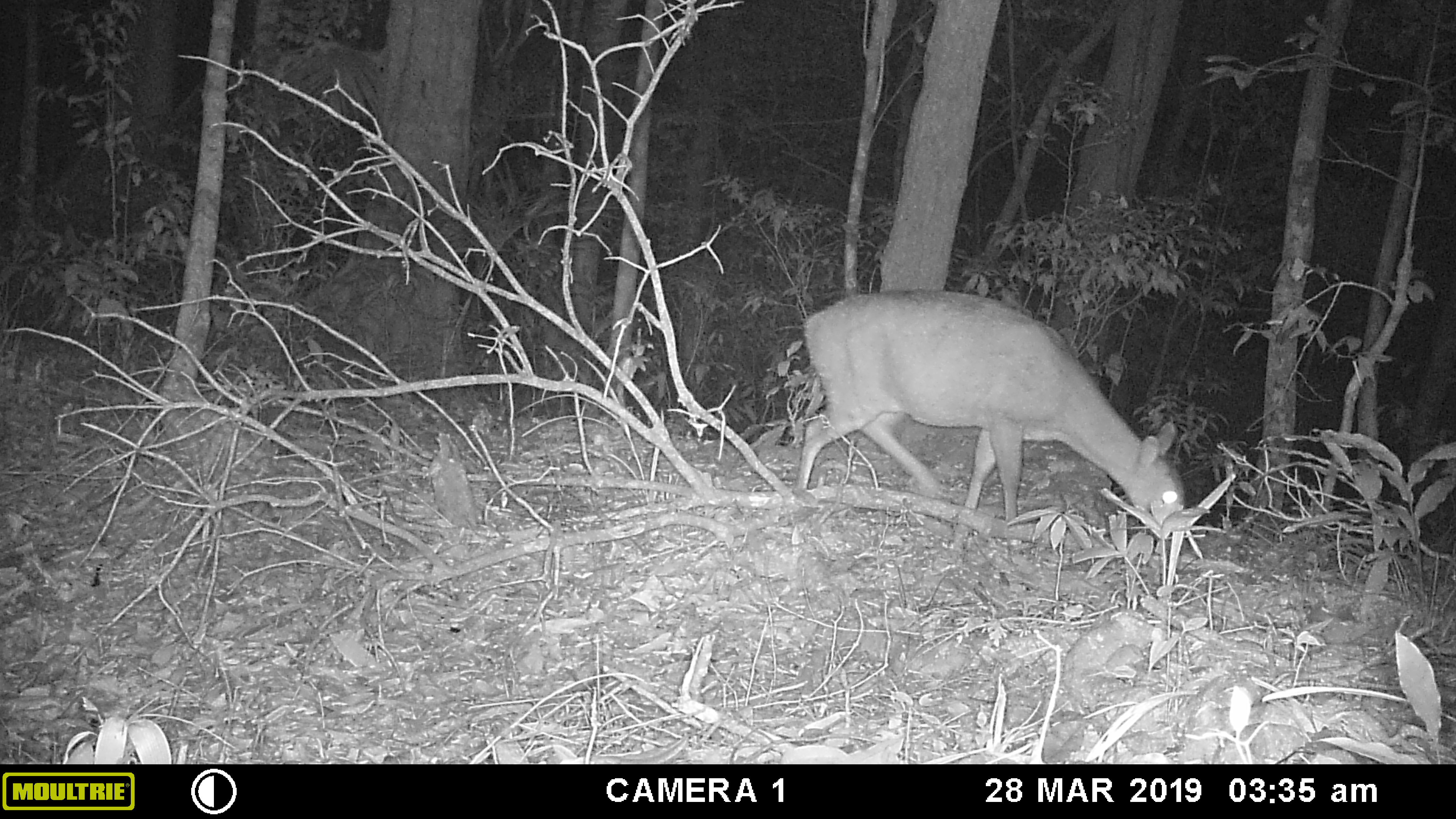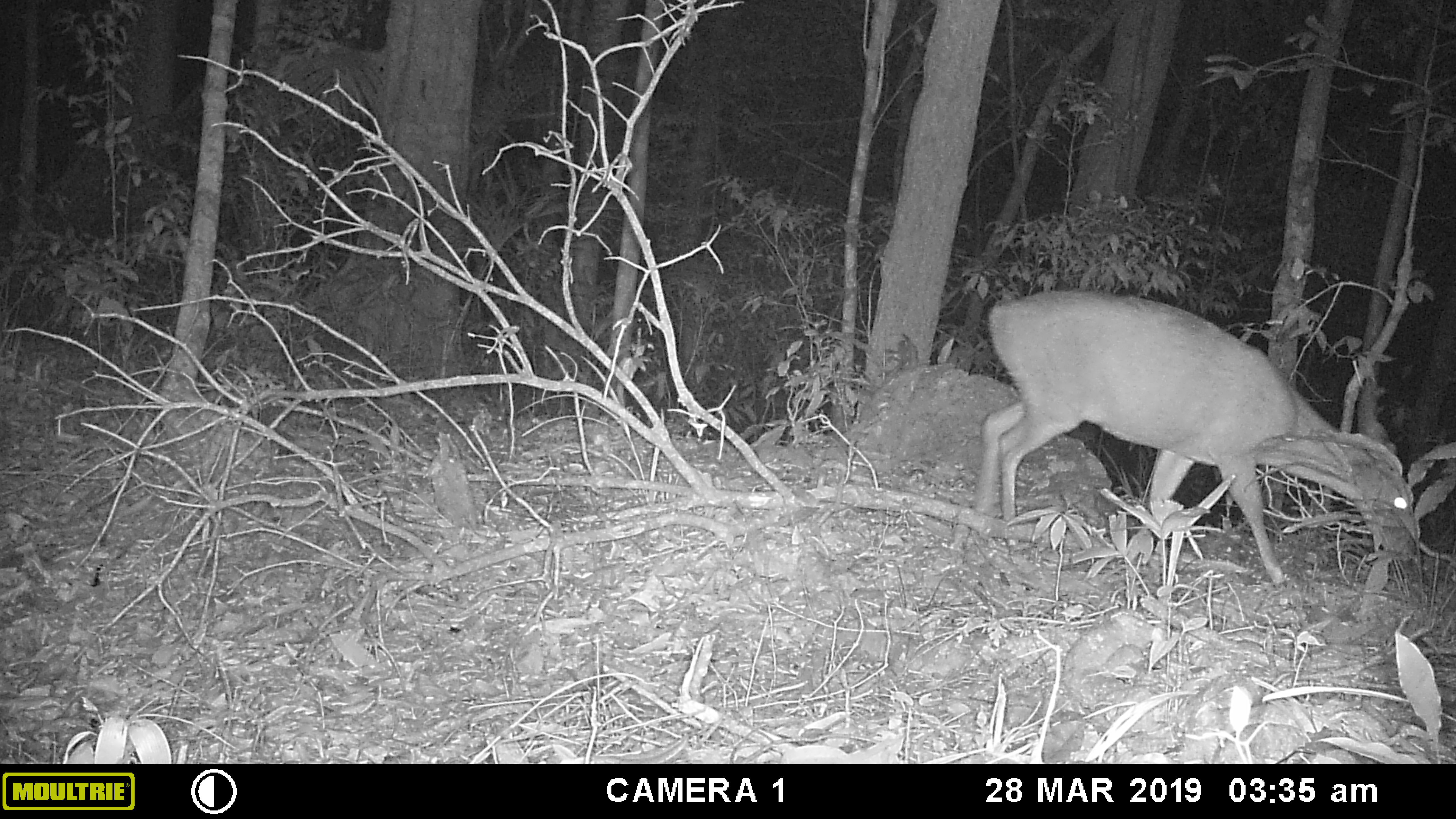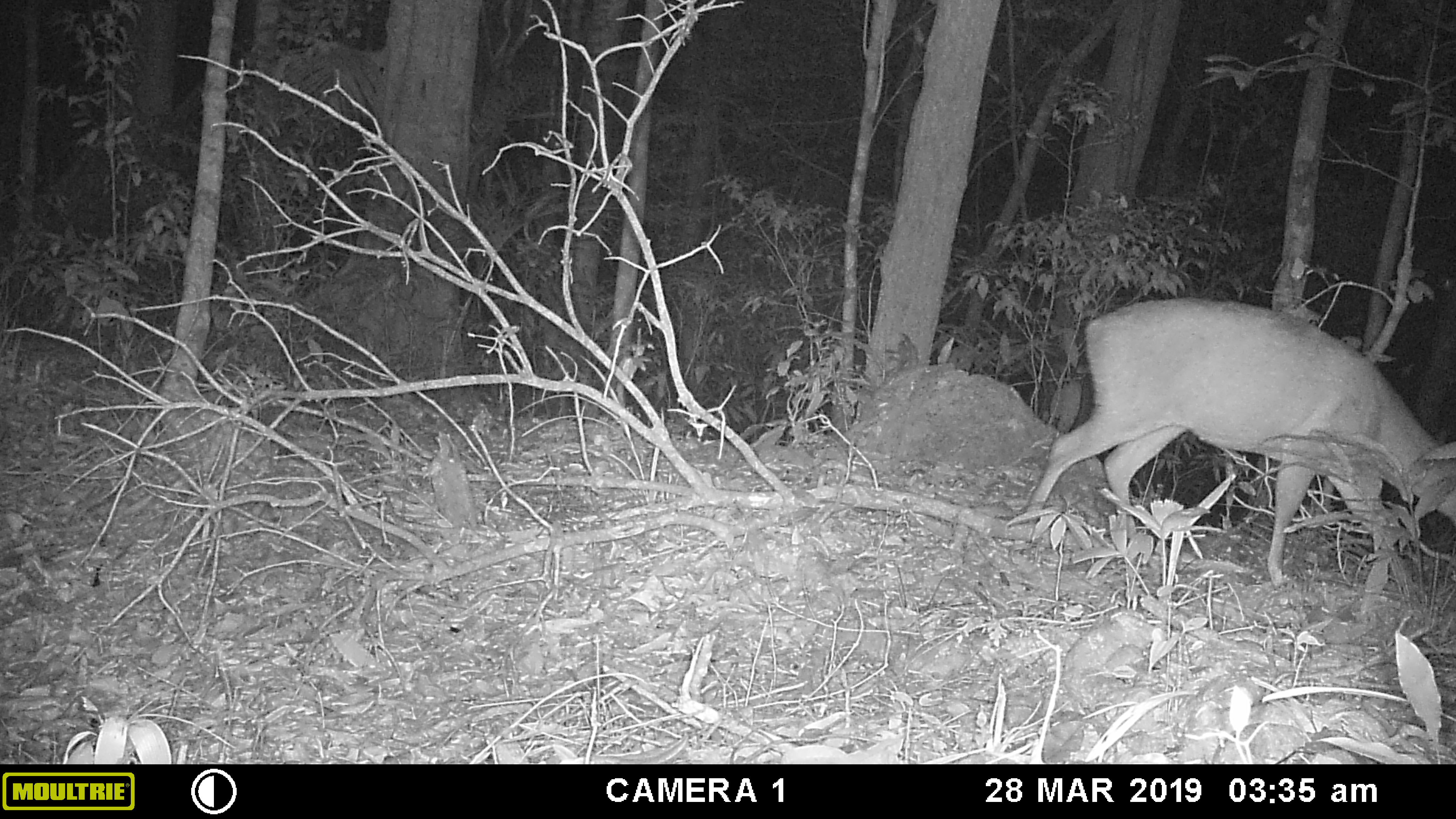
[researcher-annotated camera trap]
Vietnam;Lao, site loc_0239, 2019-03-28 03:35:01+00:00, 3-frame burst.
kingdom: Animalia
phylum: Chordata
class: Mammalia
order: Artiodactyla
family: Cervidae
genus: Muntiacus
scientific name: Muntiacus vuquangensis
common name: large-antlered muntjac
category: large antlered muntjac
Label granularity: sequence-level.